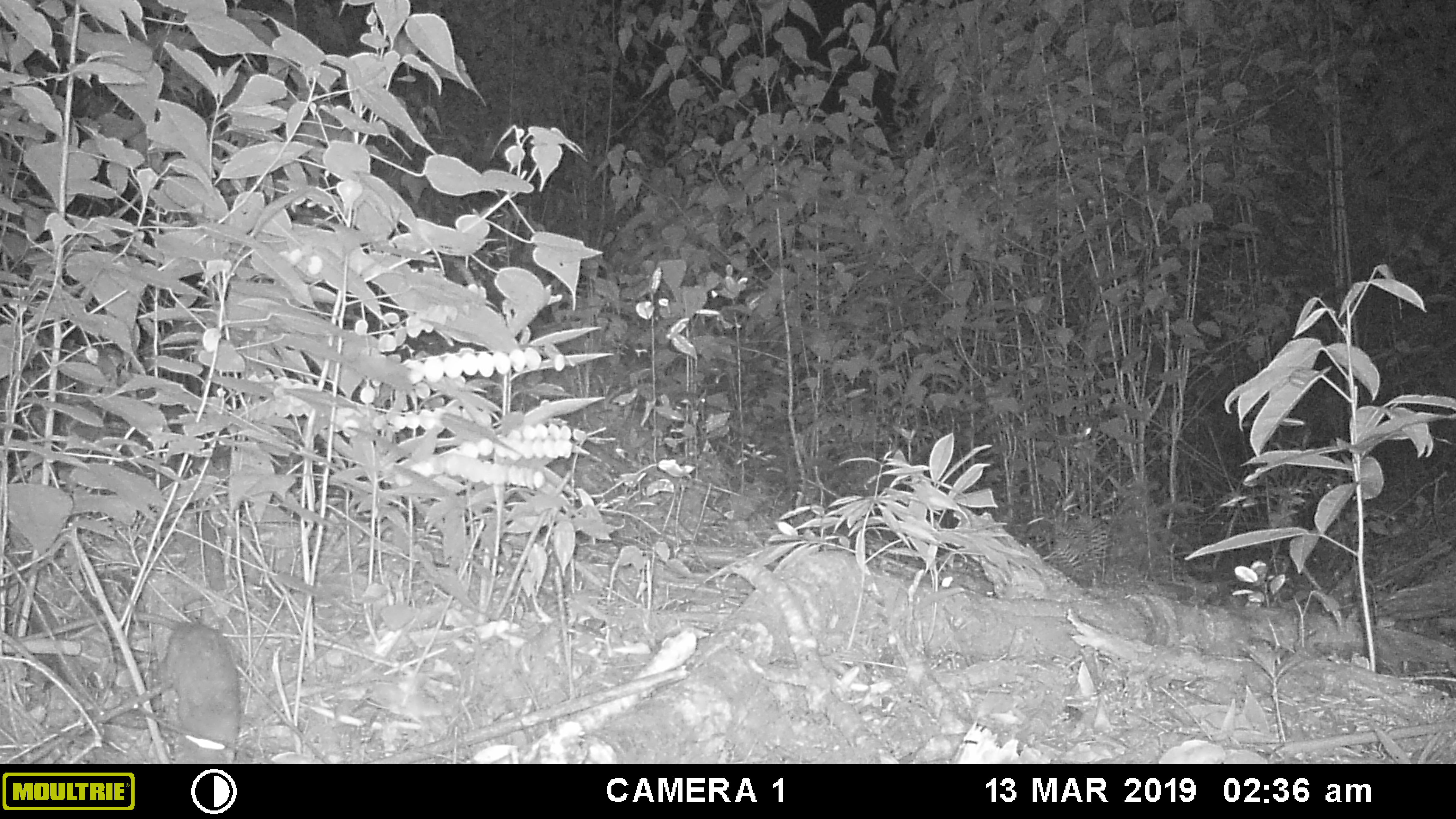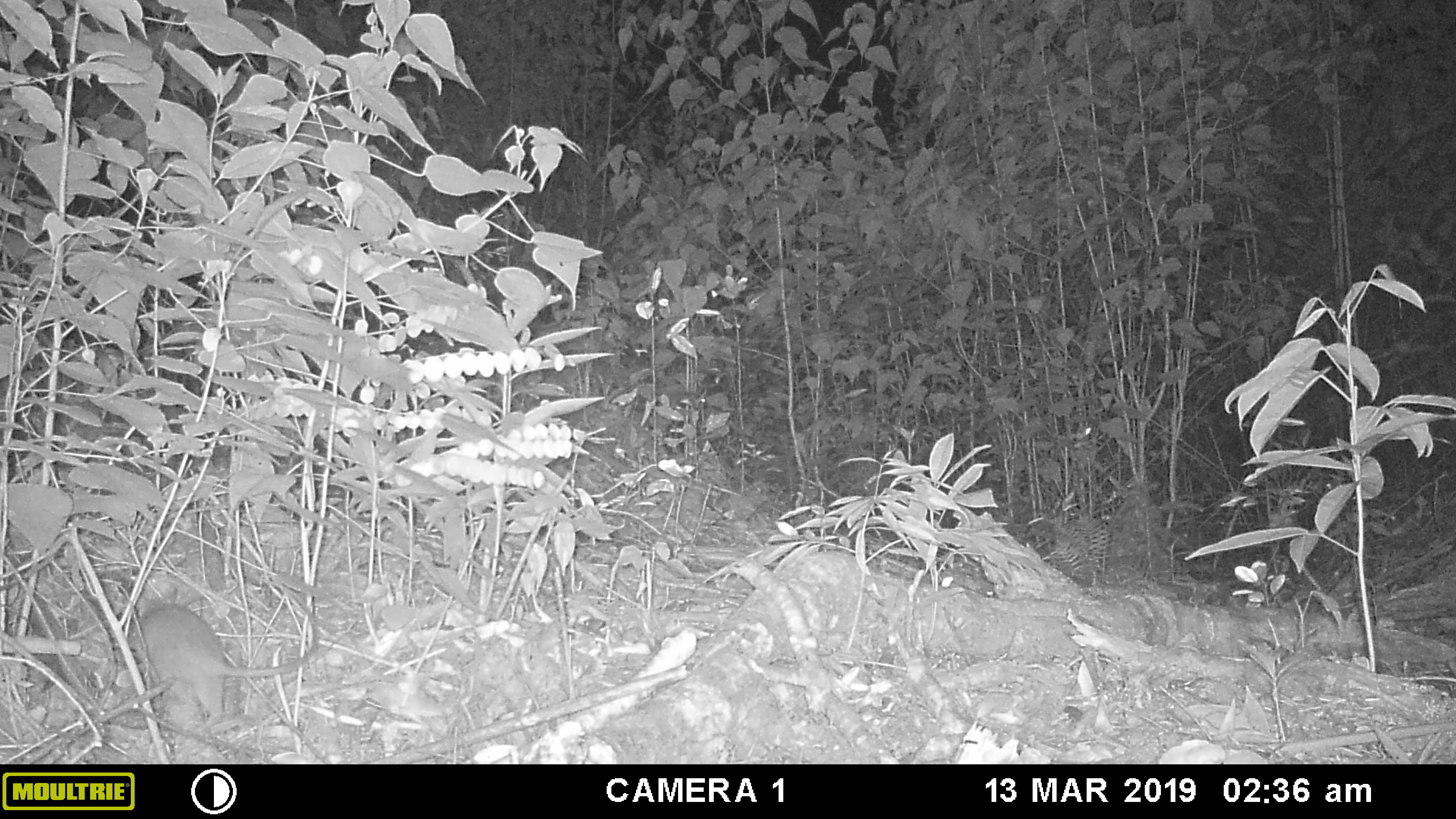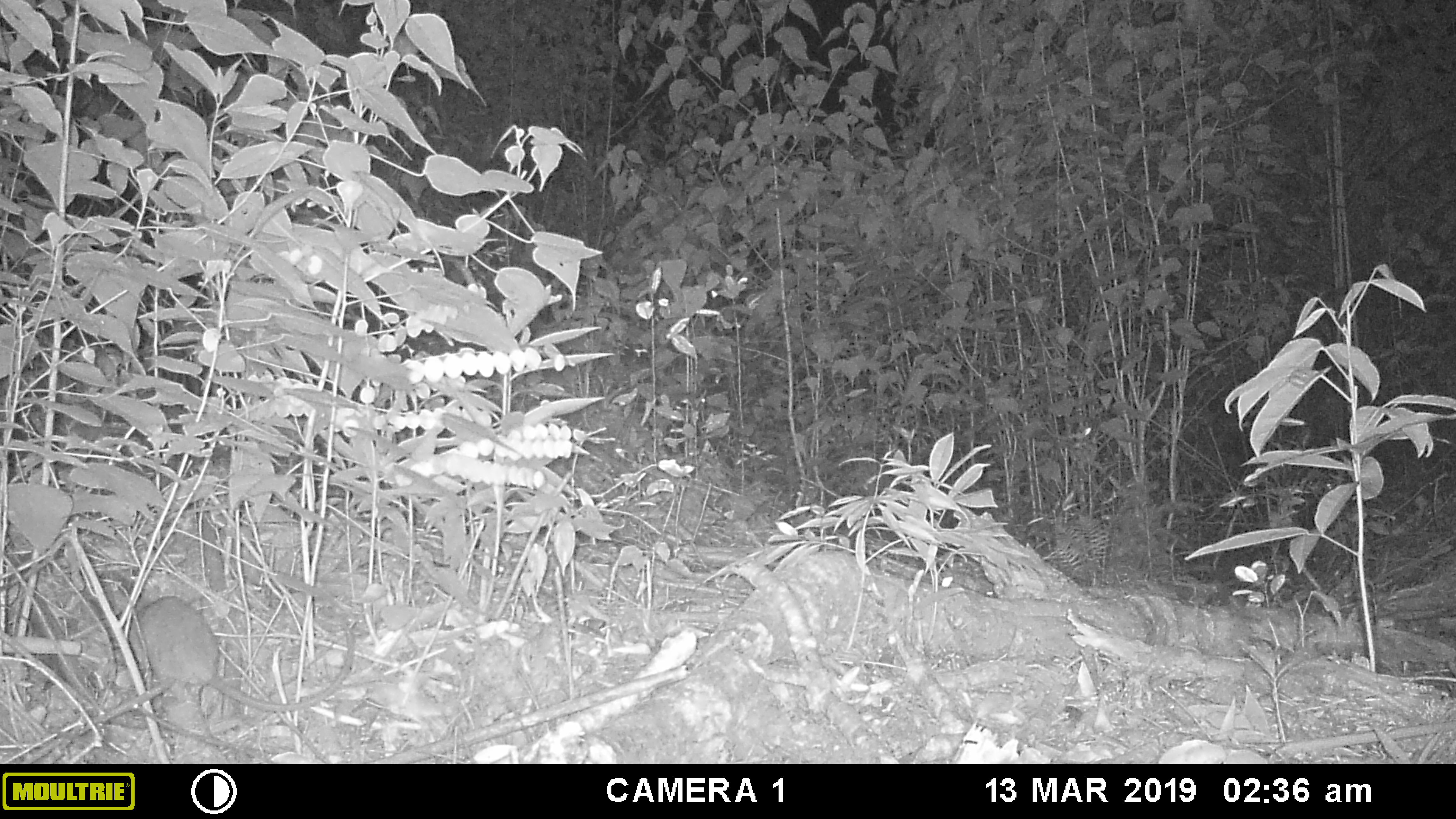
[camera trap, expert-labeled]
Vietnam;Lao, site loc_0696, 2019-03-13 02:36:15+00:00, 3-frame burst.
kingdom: Animalia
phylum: Chordata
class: Mammalia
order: Rodentia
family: Muridae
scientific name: Muridae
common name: old-world mice and rats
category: unidentified murid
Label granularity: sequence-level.